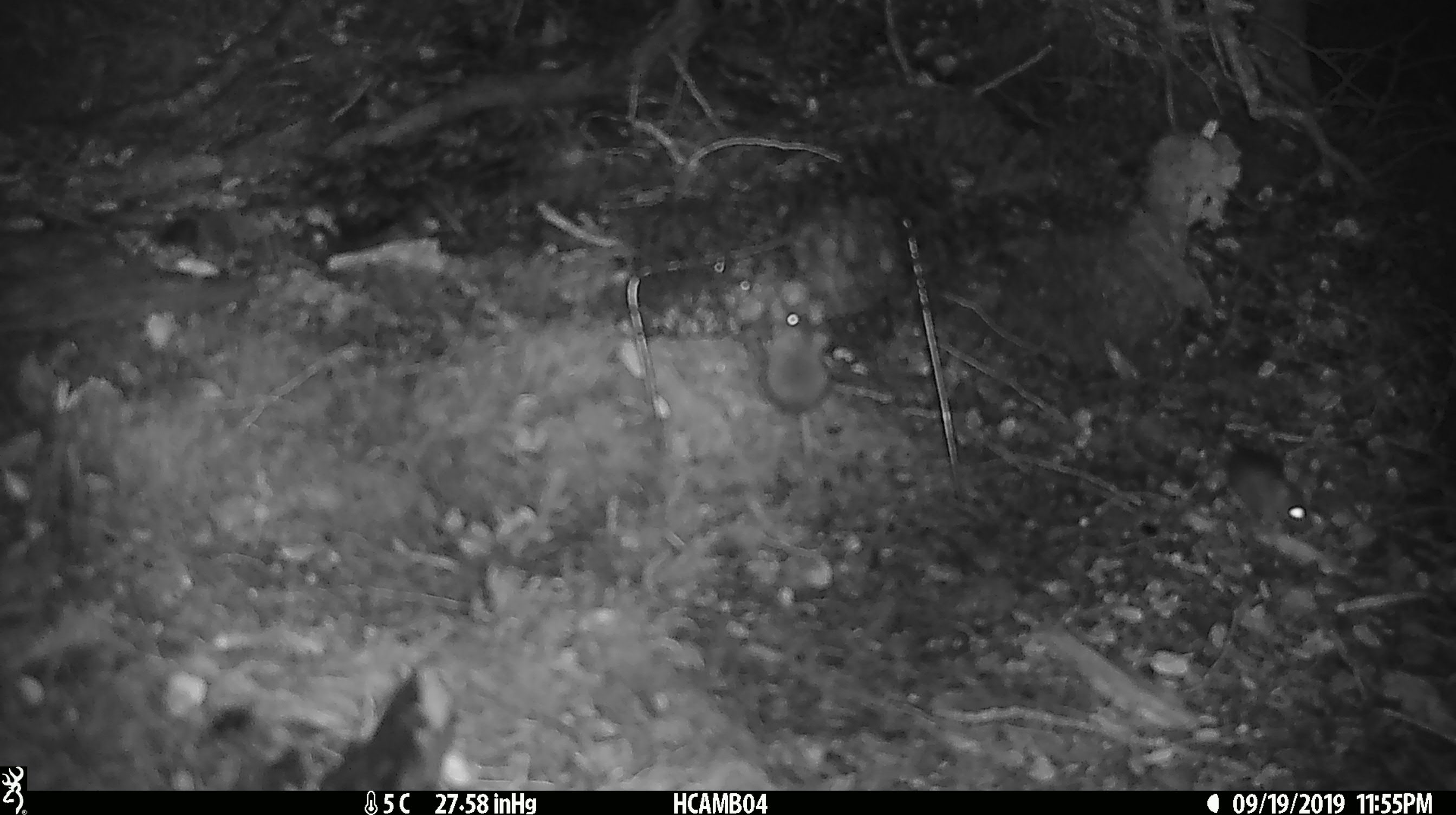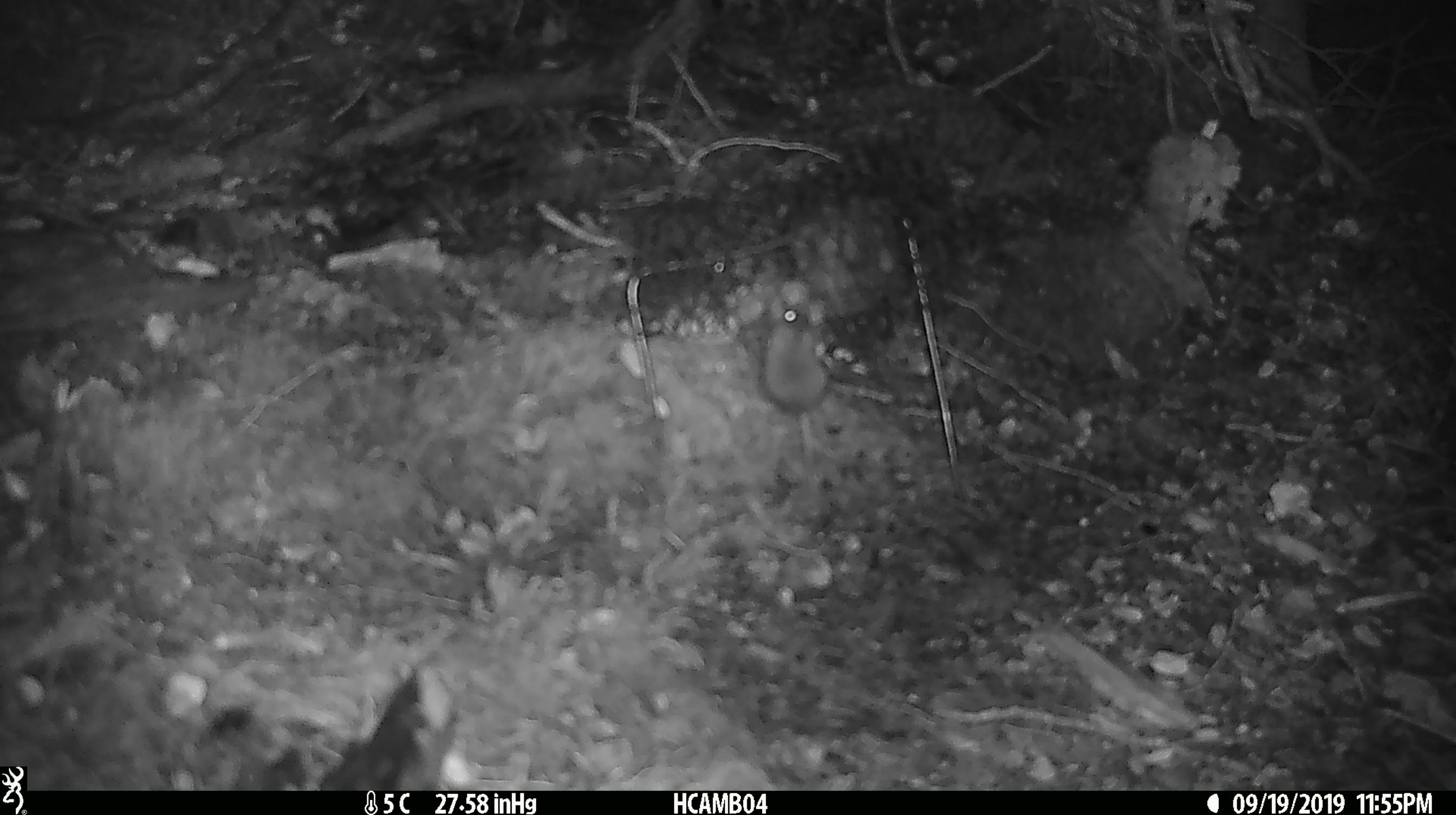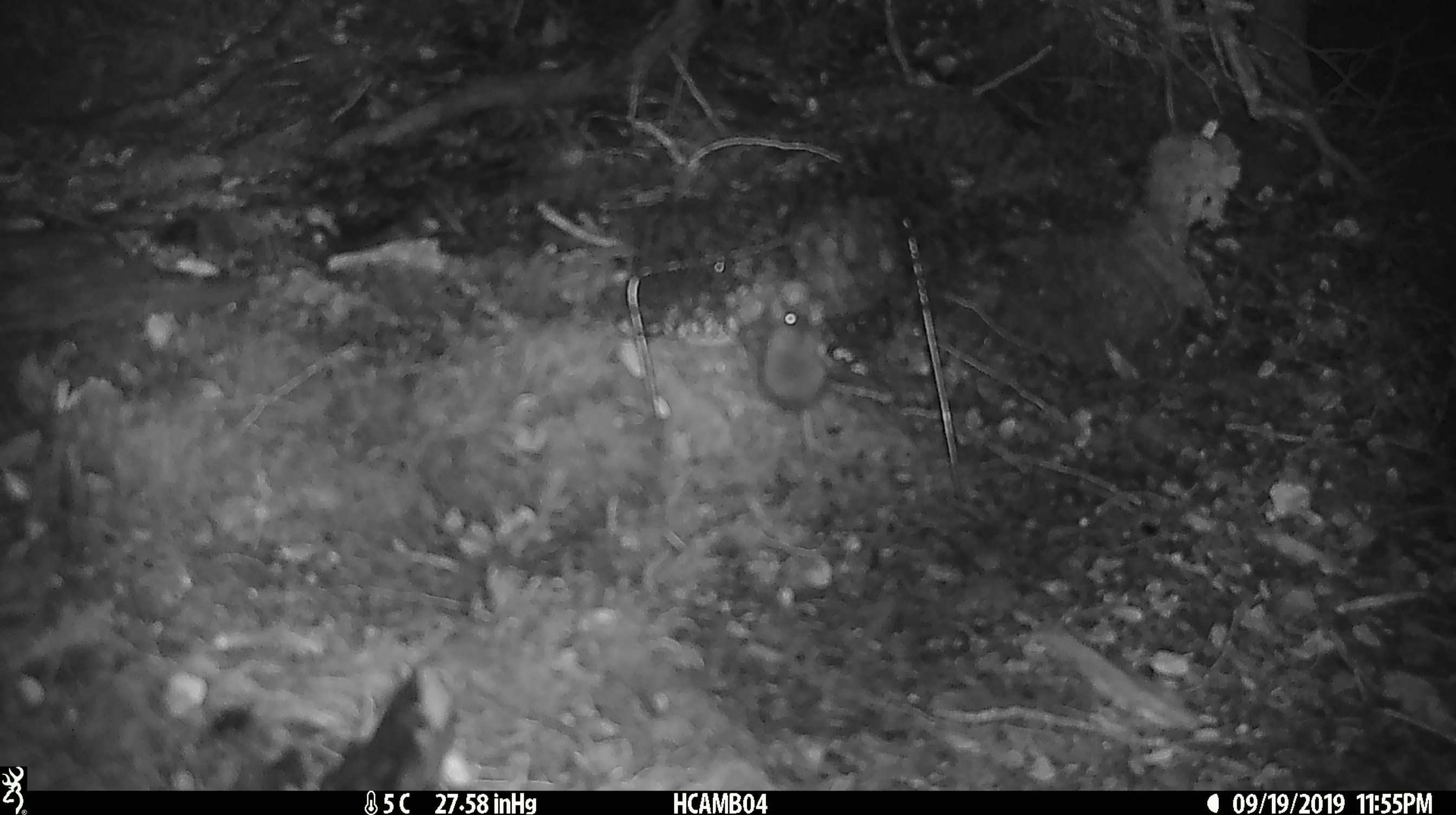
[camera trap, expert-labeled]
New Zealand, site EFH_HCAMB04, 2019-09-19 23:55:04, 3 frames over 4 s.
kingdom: Animalia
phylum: Chordata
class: Mammalia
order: Rodentia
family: Muridae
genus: Mus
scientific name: Mus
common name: mouse